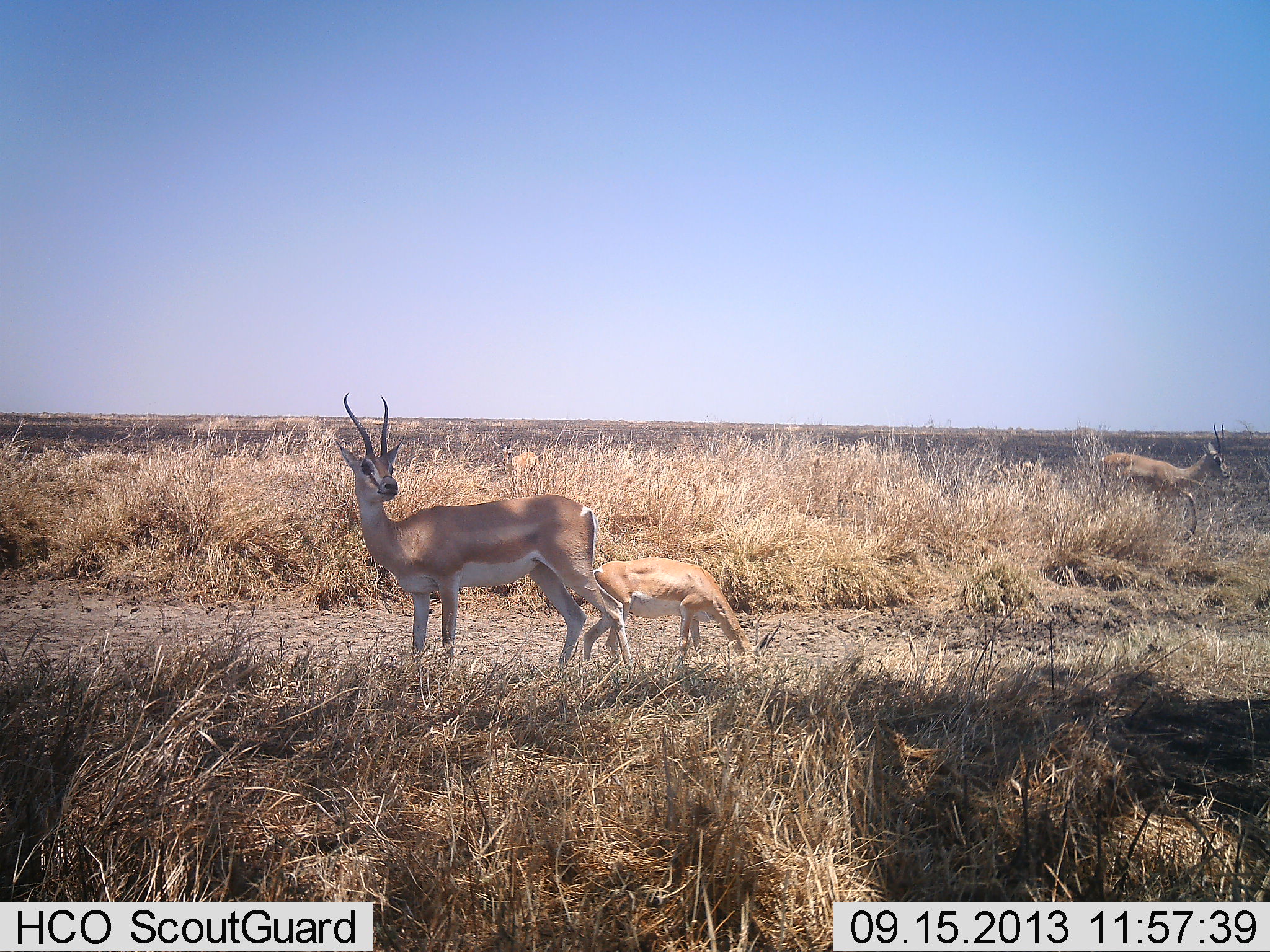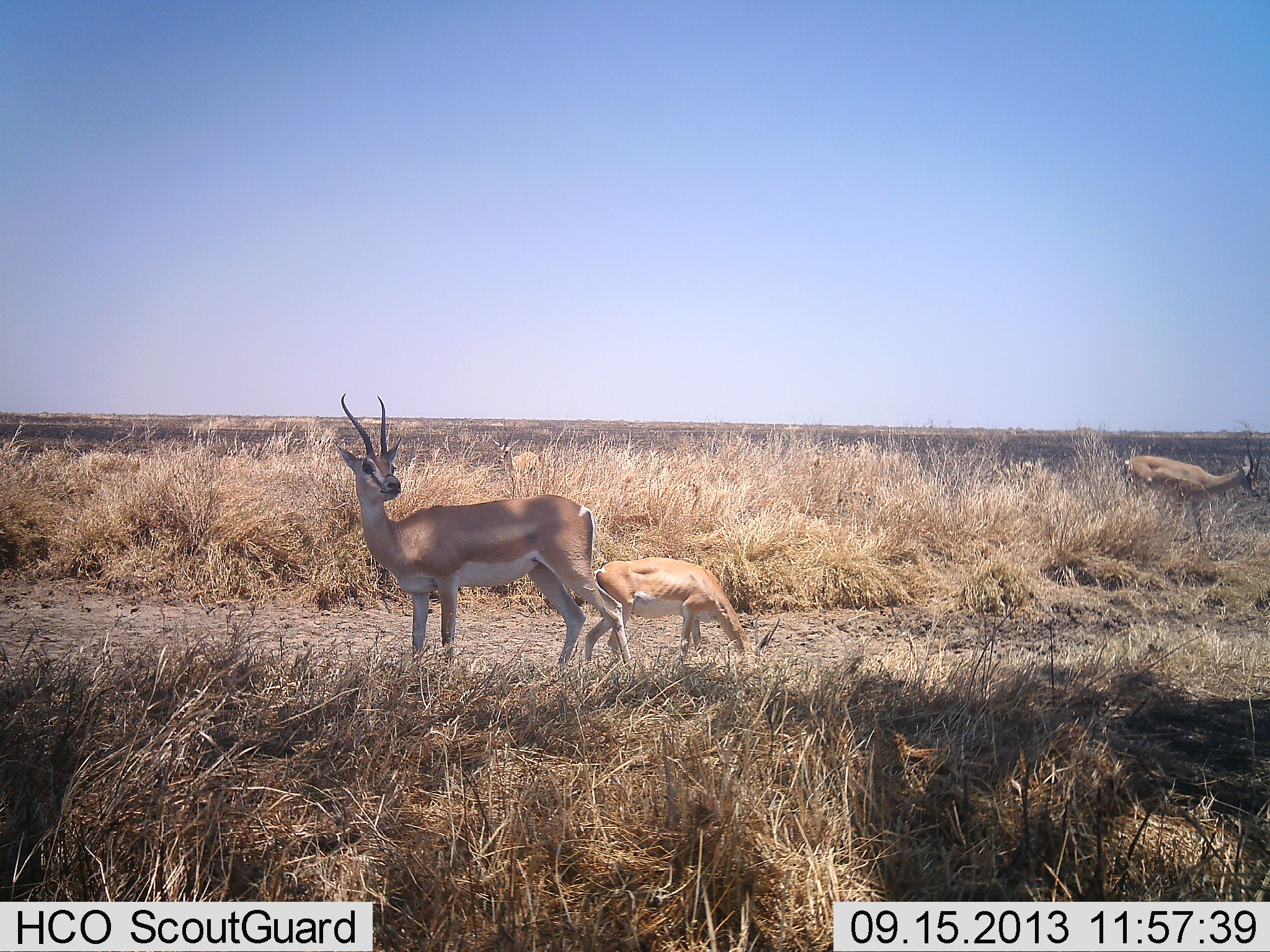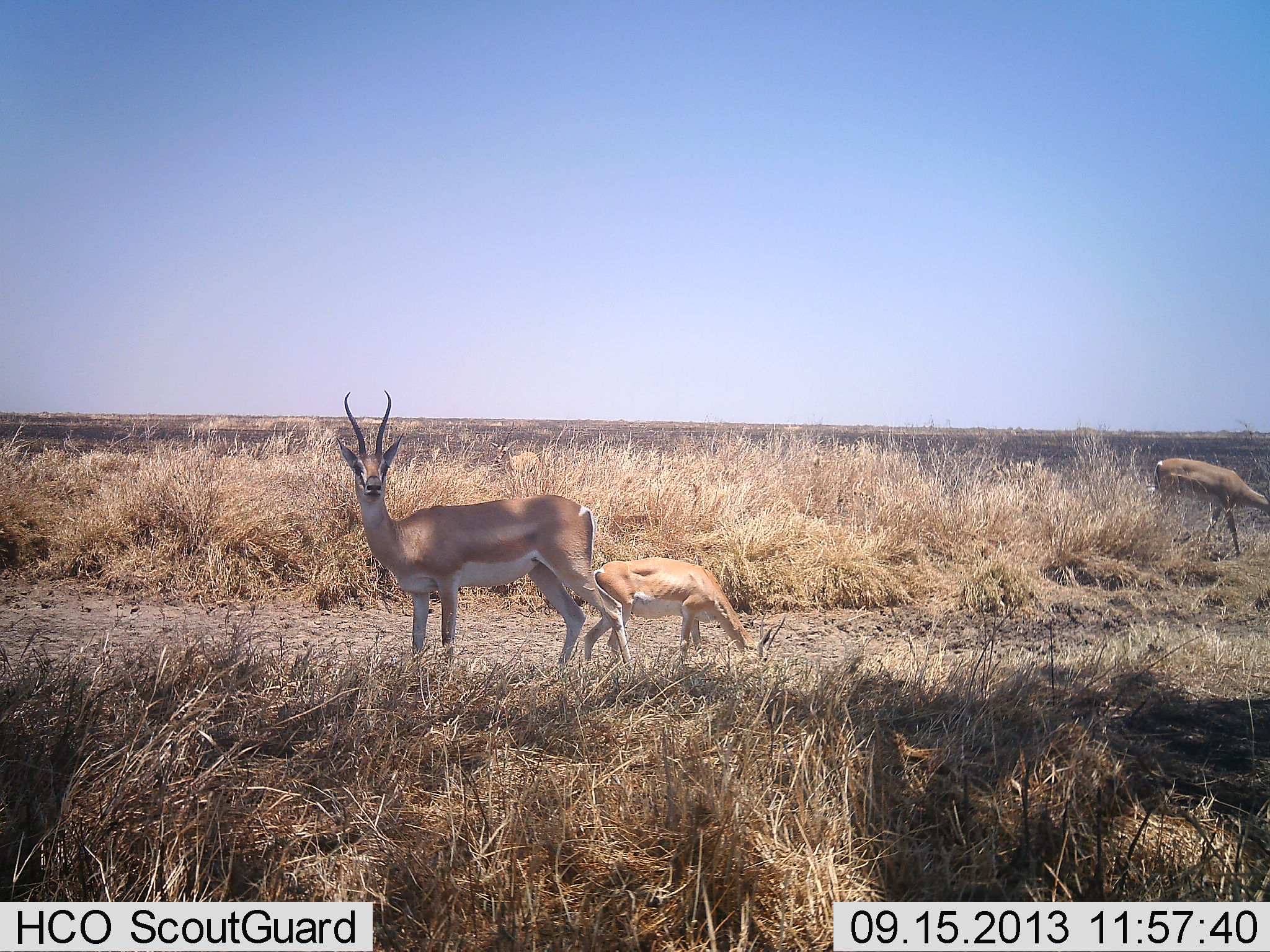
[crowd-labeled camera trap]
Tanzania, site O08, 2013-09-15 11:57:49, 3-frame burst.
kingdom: Animalia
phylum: Chordata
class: Mammalia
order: Artiodactyla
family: Bovidae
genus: Nanger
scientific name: Nanger granti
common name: grant's gazelle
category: gazellegrants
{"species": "gazellegrants (grant's gazelle) (Nanger granti)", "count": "3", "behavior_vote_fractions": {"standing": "92%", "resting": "0%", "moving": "50%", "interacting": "8%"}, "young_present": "62%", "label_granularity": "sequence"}